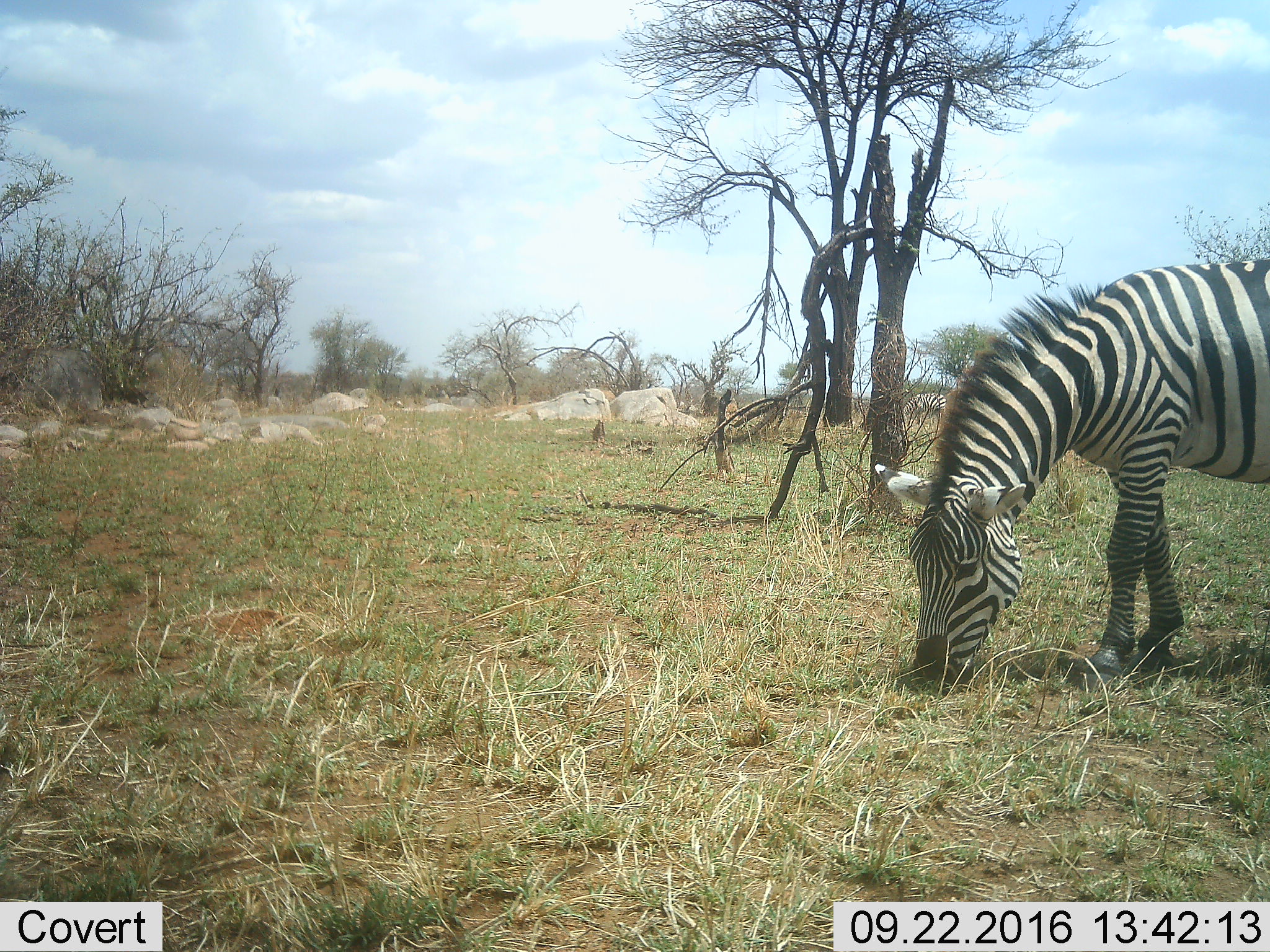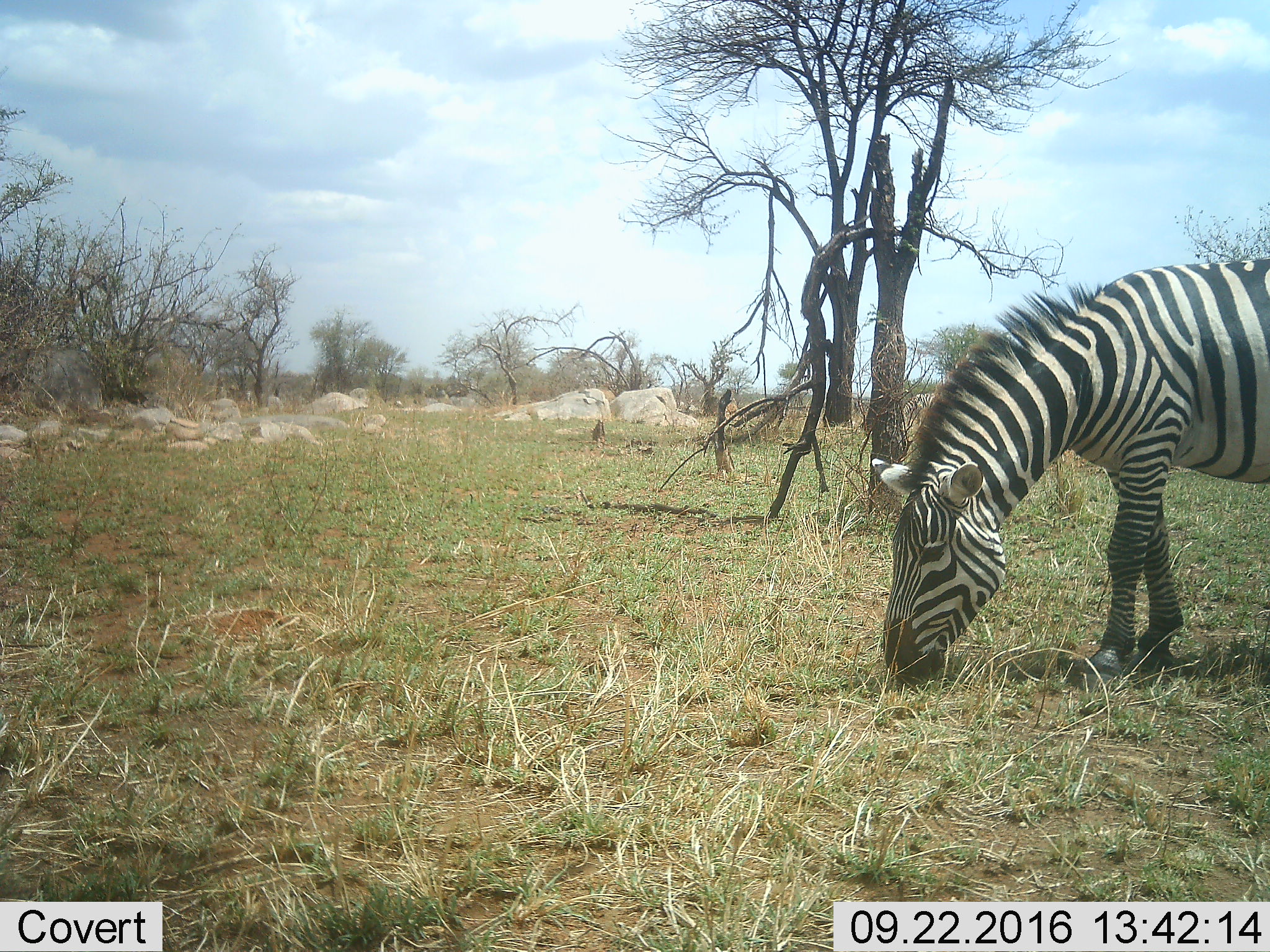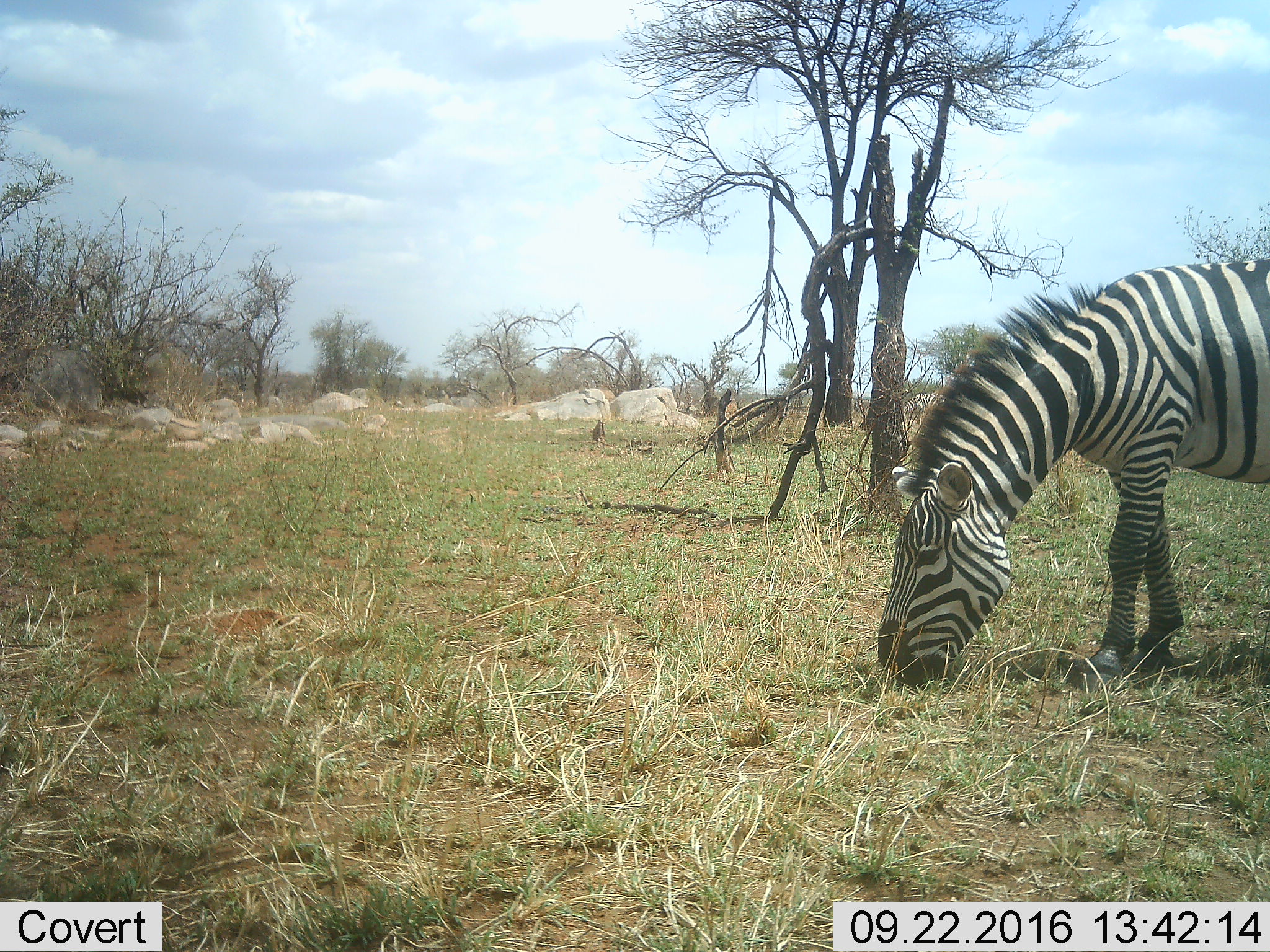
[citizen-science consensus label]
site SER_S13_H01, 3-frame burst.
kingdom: Animalia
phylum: Chordata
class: Mammalia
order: Perissodactyla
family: Equidae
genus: Equus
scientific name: Equus quagga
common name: plains zebra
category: zebraplains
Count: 1.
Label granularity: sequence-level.